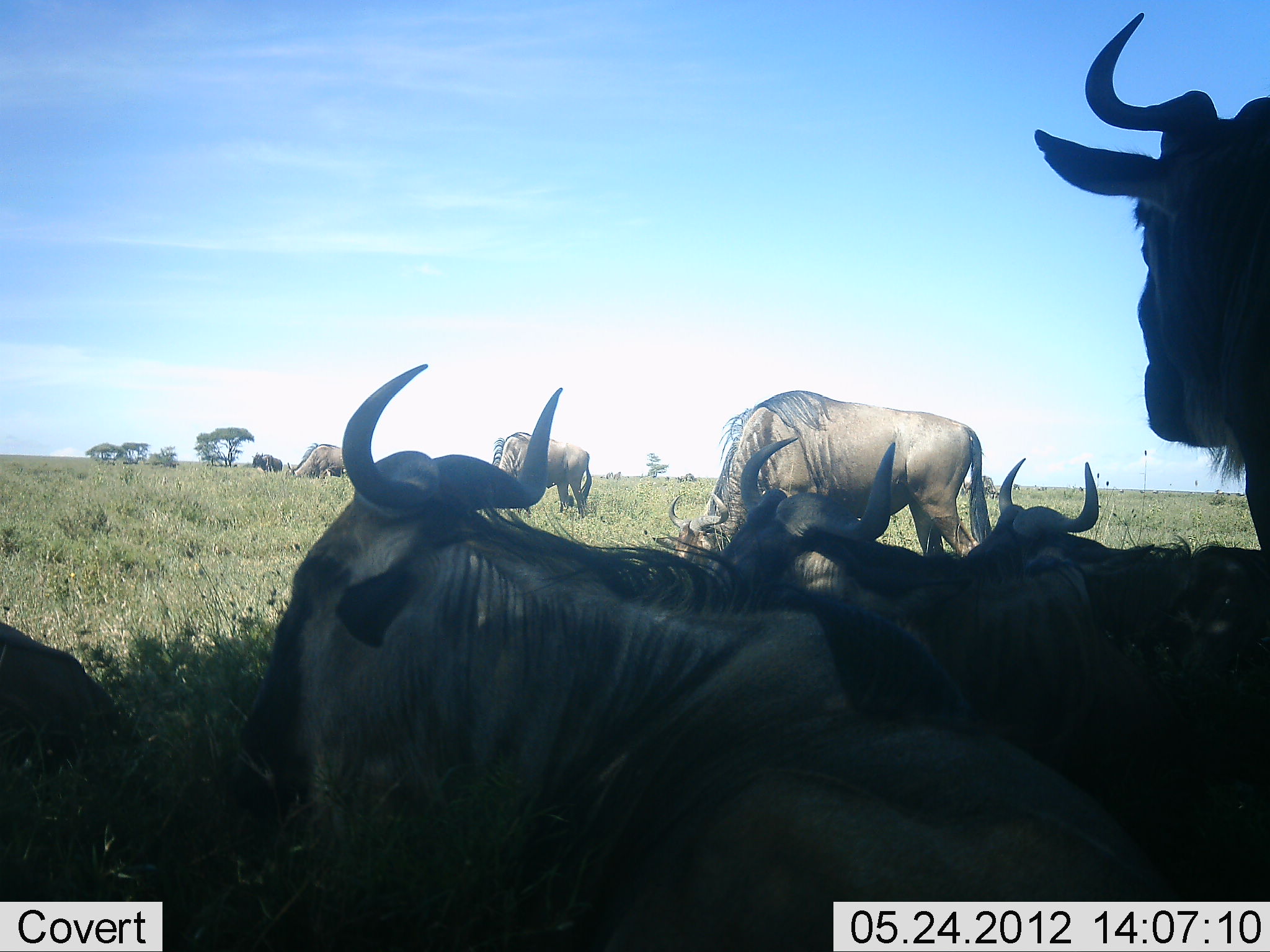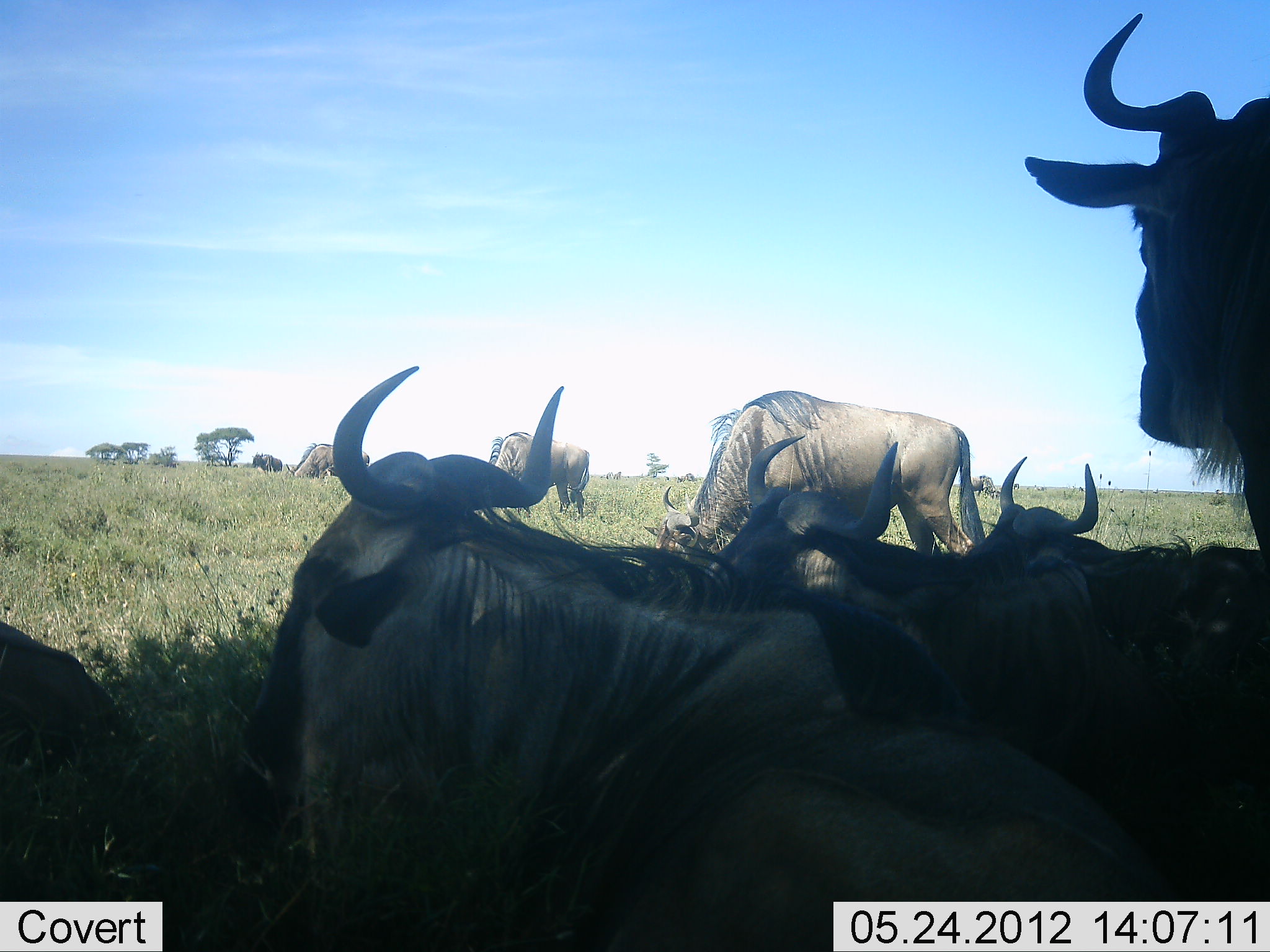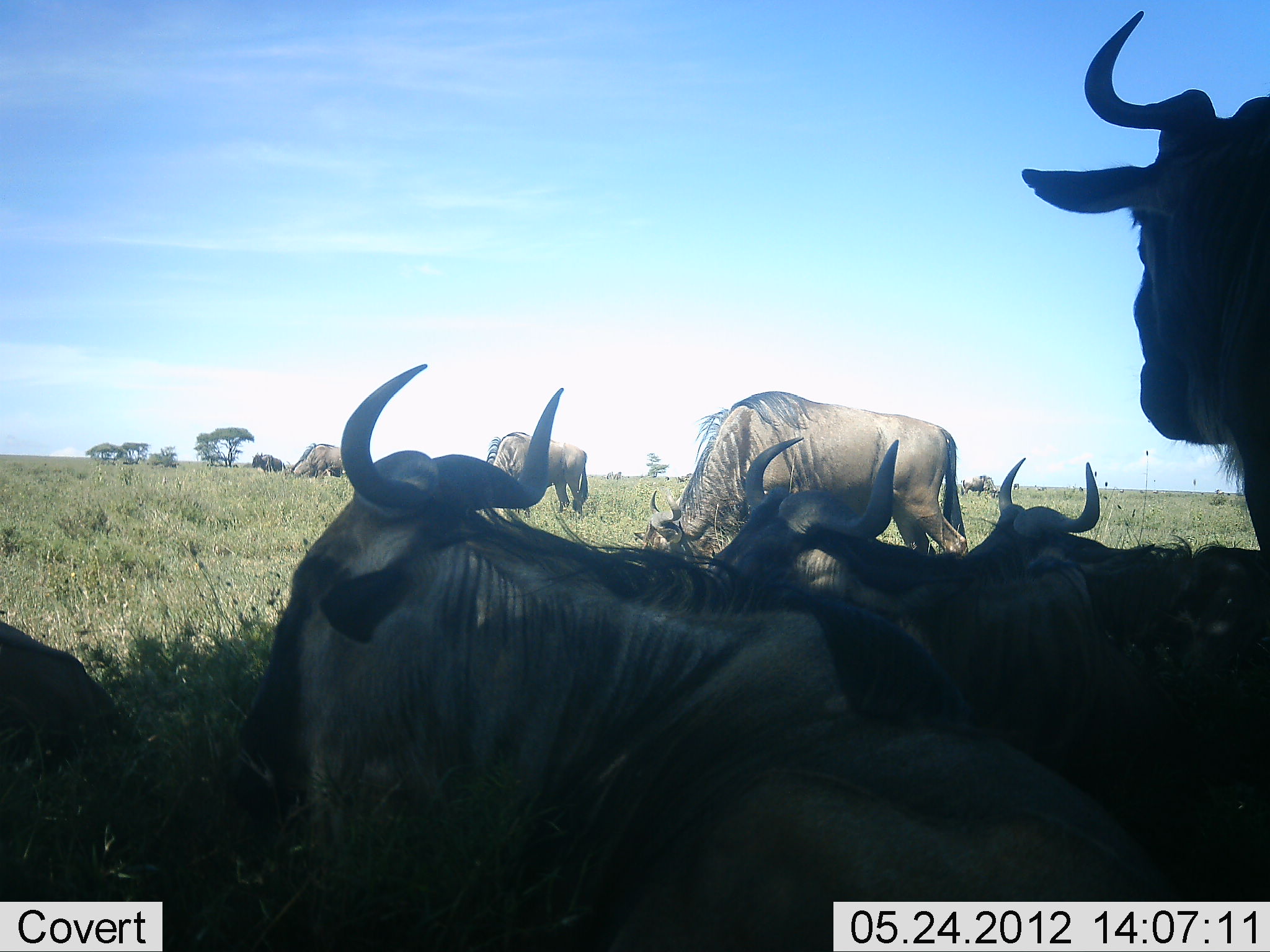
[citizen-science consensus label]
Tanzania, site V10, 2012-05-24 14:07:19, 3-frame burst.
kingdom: Animalia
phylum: Chordata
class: Mammalia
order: Artiodactyla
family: Bovidae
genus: Connochaetes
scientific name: Connochaetes taurinus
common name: blue wildebeest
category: wildebeest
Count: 9.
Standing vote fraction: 100%.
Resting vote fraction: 100%.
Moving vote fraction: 10%.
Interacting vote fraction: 0%.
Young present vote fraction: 0%.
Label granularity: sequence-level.